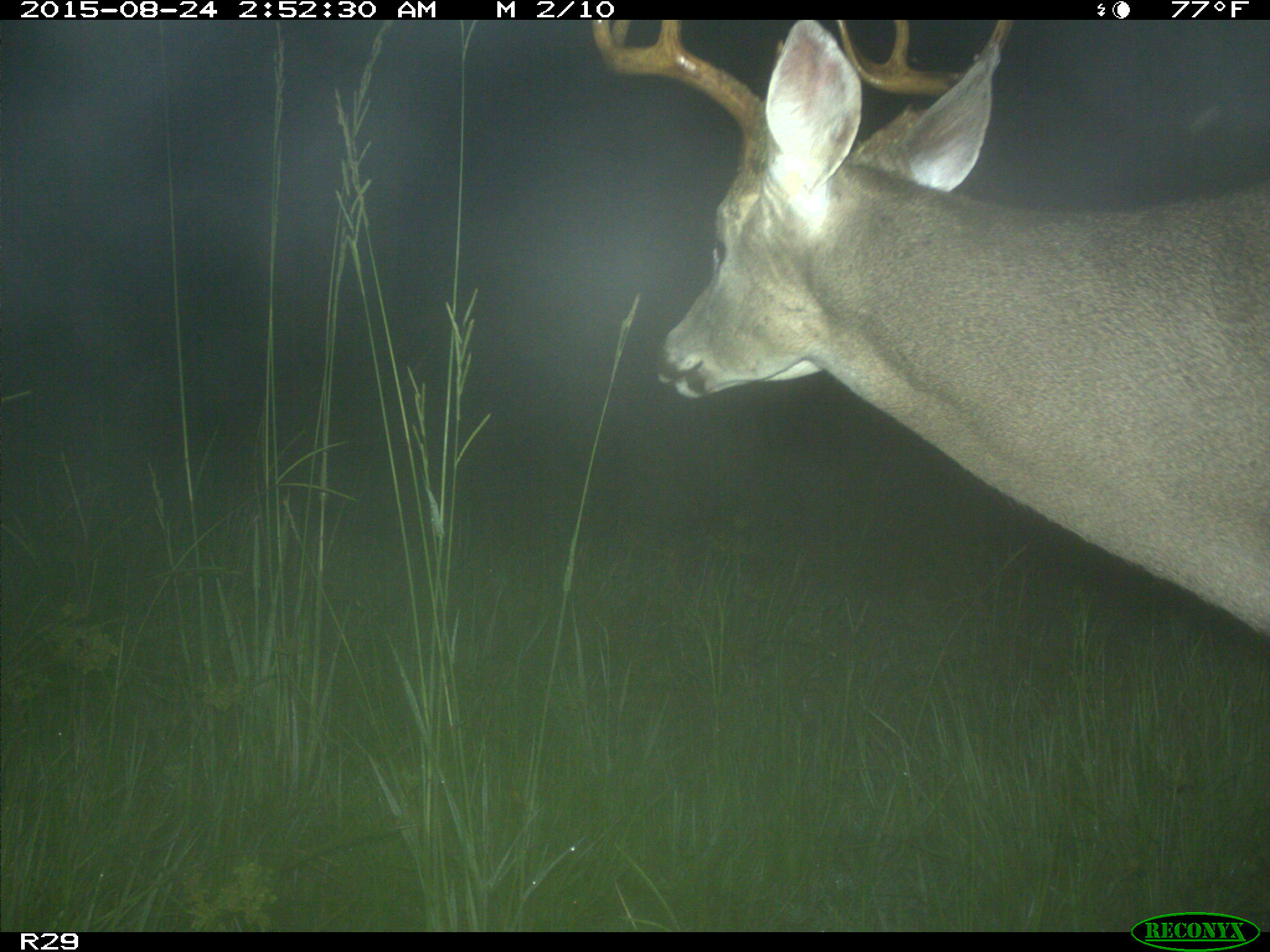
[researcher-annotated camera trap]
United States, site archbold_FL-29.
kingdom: Animalia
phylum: Chordata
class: Mammalia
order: Artiodactyla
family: Cervidae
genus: Odocoileus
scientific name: Odocoileus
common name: deer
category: unidentified deer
Unidentified deer (deer) (Odocoileus).